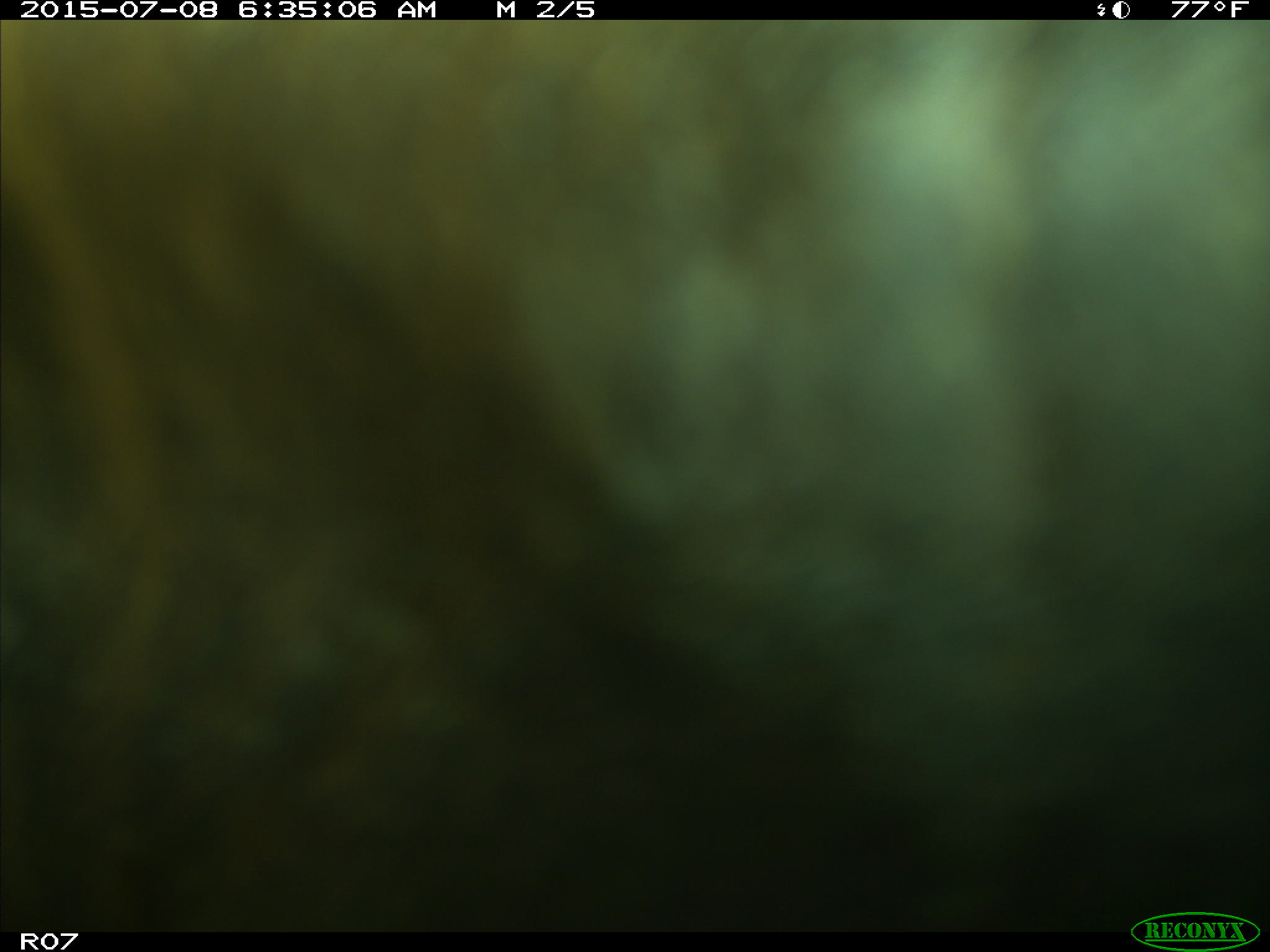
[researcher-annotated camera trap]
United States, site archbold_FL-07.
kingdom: Animalia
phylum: Chordata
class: Mammalia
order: Artiodactyla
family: Bovidae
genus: Bos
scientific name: Bos taurus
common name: domestic cow